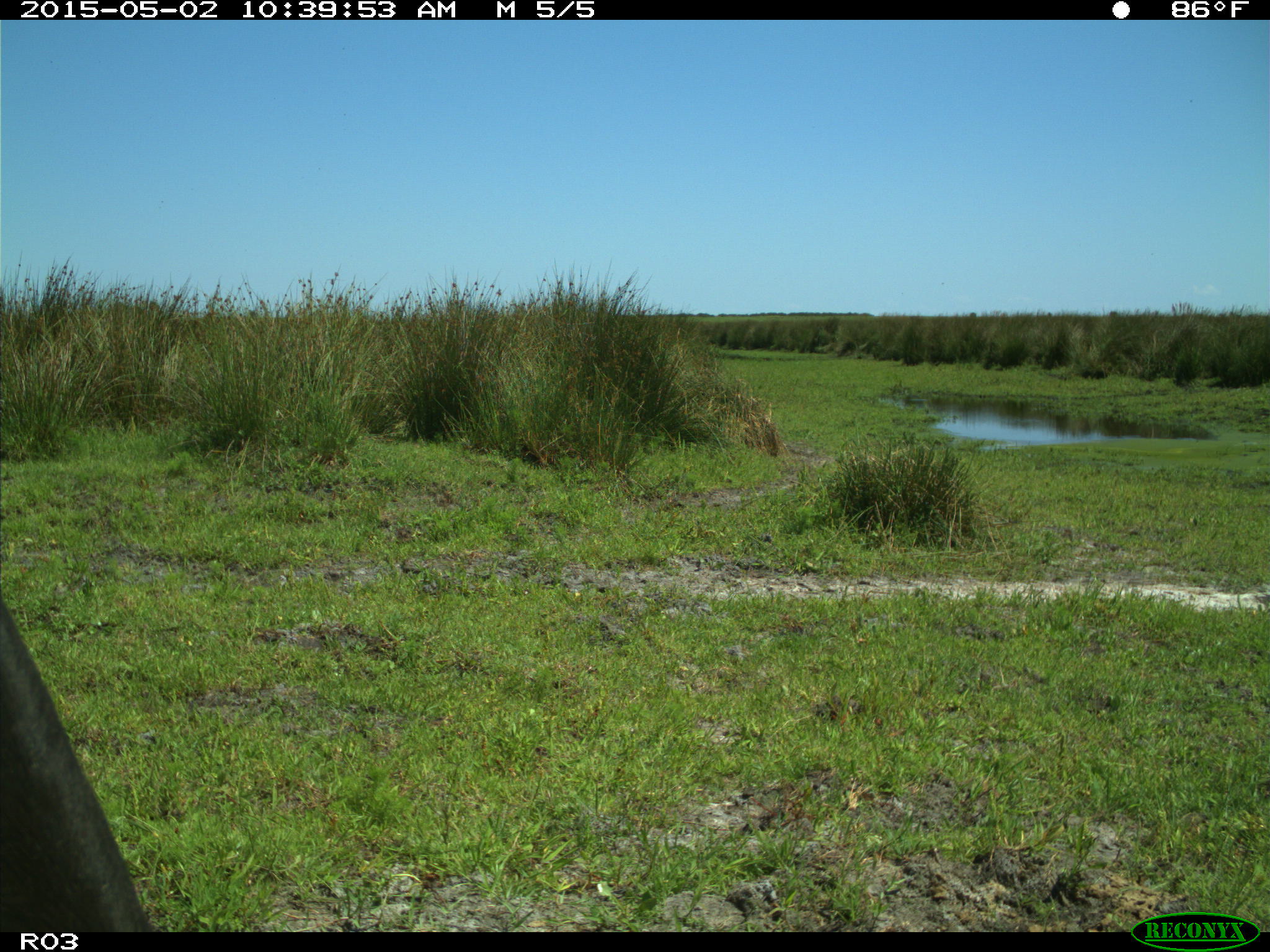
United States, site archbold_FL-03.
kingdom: Animalia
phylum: Chordata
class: Mammalia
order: Artiodactyla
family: Bovidae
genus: Bos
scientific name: Bos taurus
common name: domestic cow